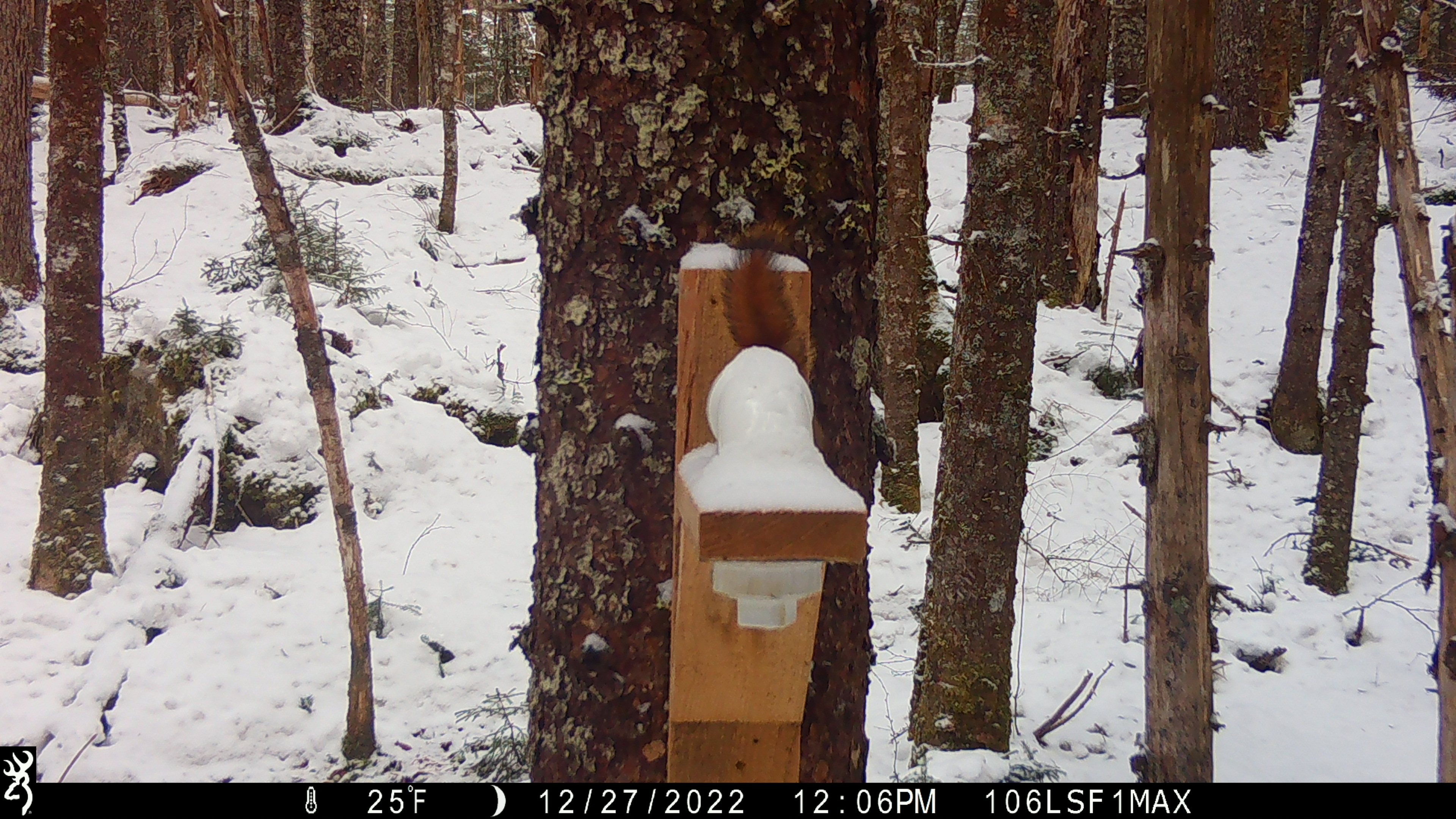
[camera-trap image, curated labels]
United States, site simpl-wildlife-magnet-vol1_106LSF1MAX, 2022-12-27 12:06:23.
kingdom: Animalia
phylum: Chordata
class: Mammalia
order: Rodentia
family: Sciuridae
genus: Tamiasciurus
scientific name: Tamiasciurus hudsonicus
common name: red squirrel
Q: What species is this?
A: Red squirrel (Tamiasciurus hudsonicus).